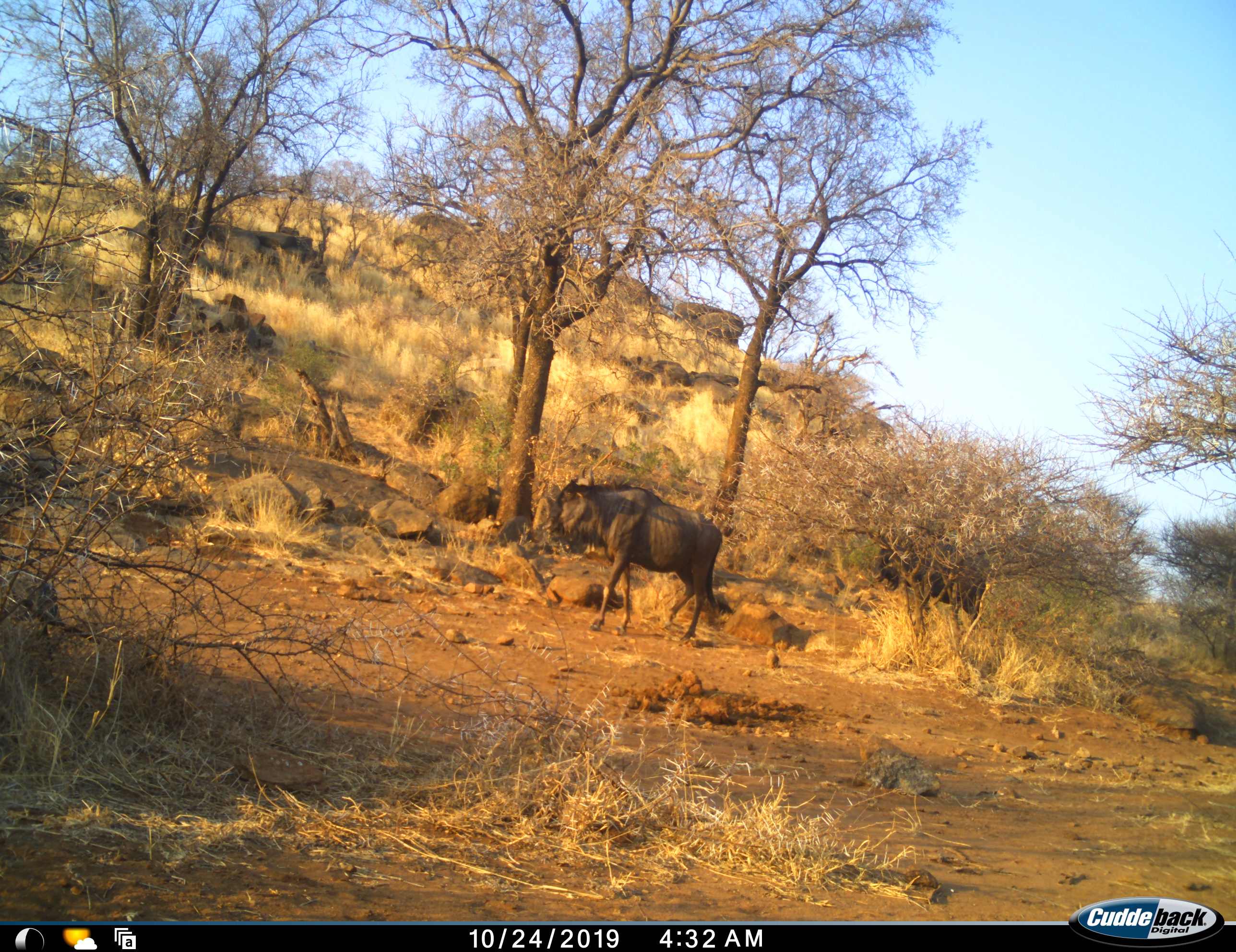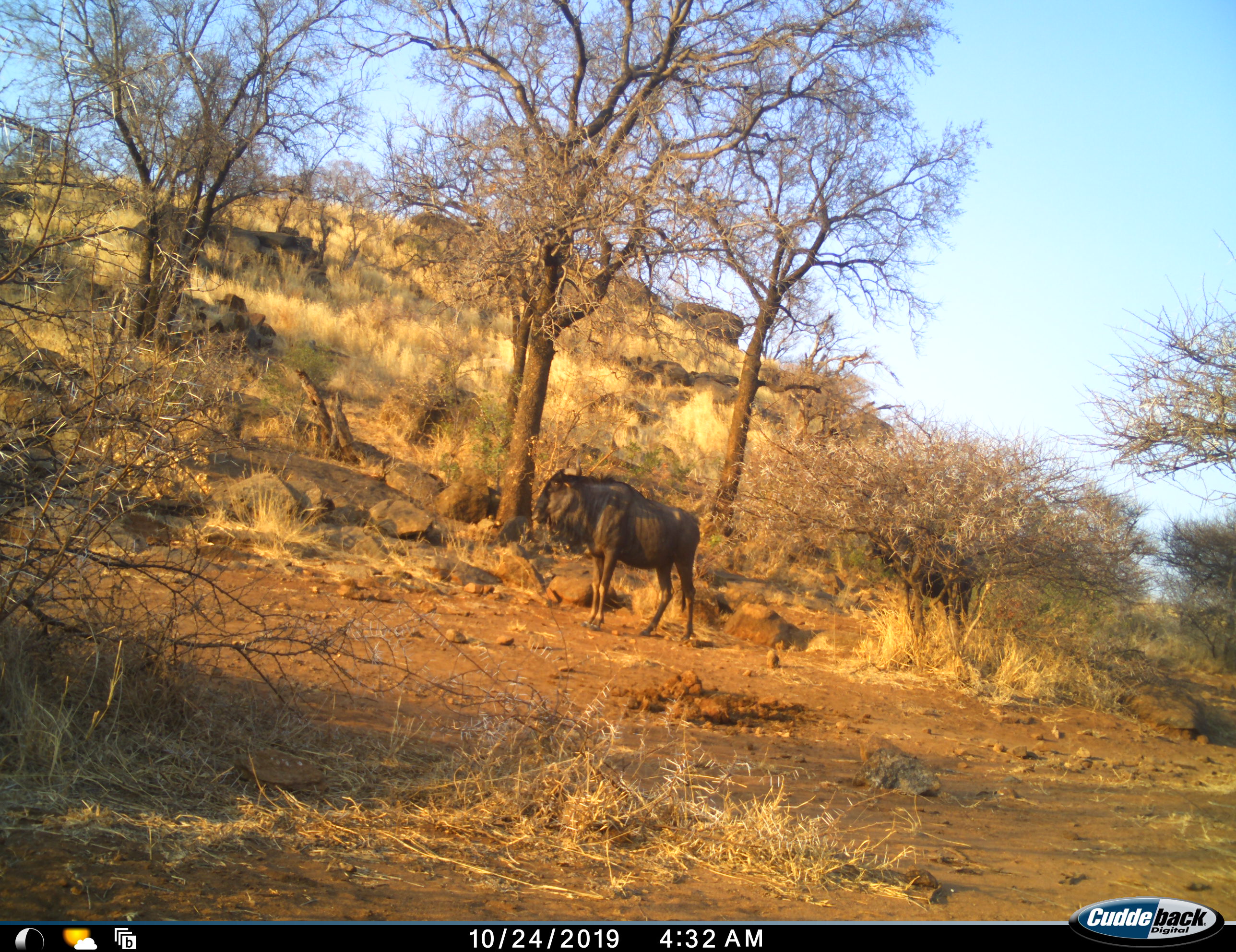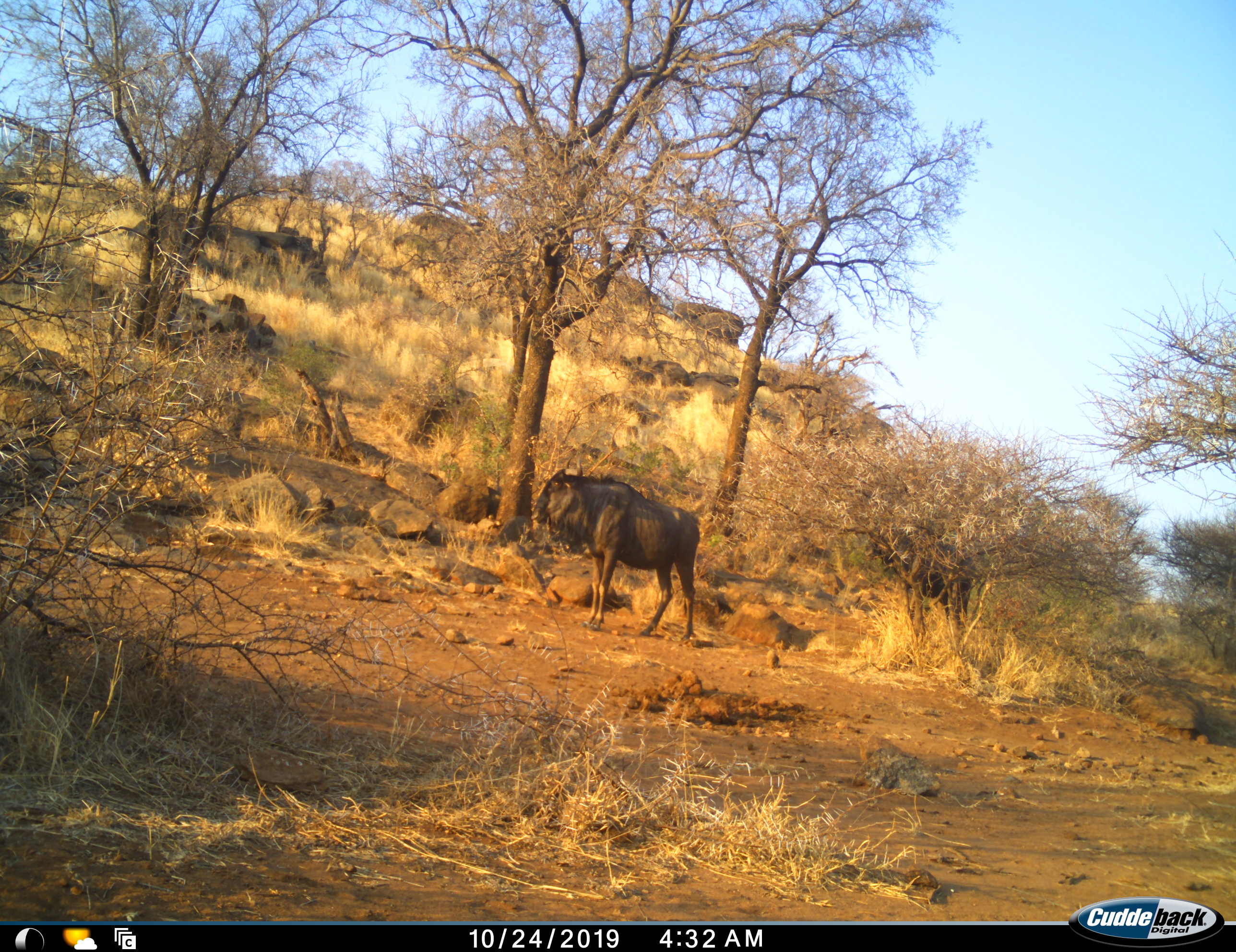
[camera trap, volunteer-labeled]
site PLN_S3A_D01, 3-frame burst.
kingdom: Animalia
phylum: Chordata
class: Mammalia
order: Artiodactyla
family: Bovidae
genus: Connochaetes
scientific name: Connochaetes taurinus taurinus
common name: blue wildebeest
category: wildebeestblue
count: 2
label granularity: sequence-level